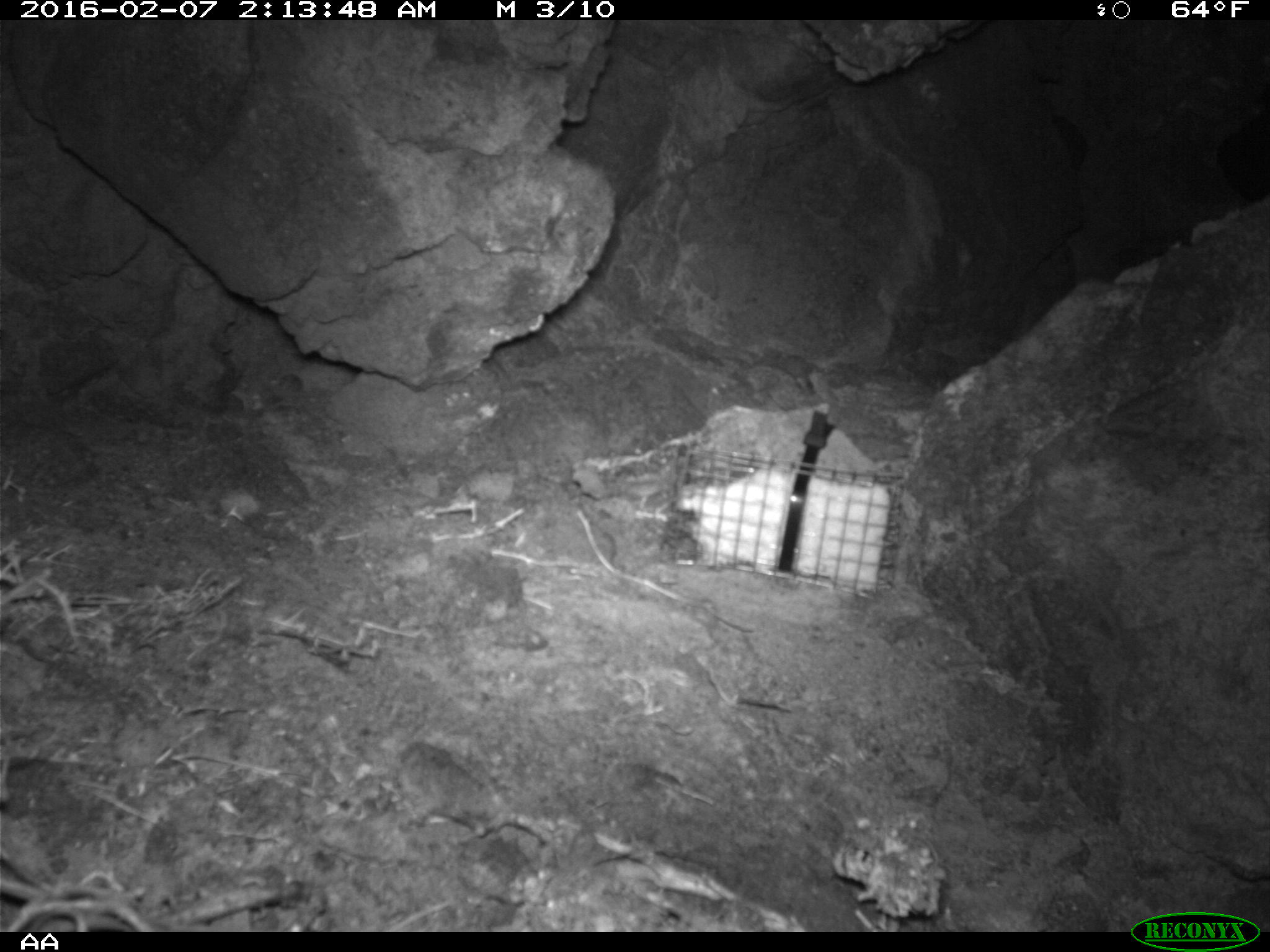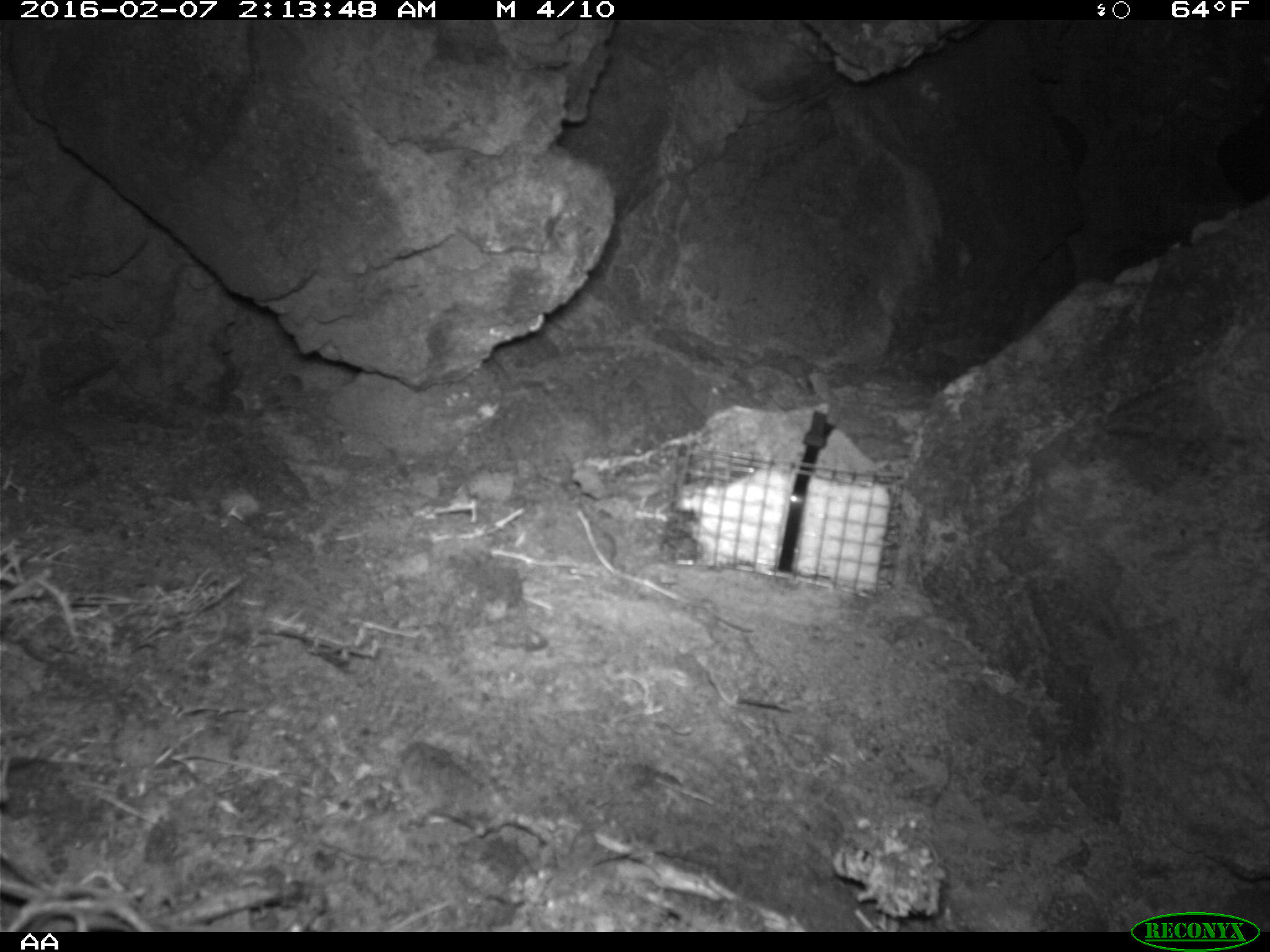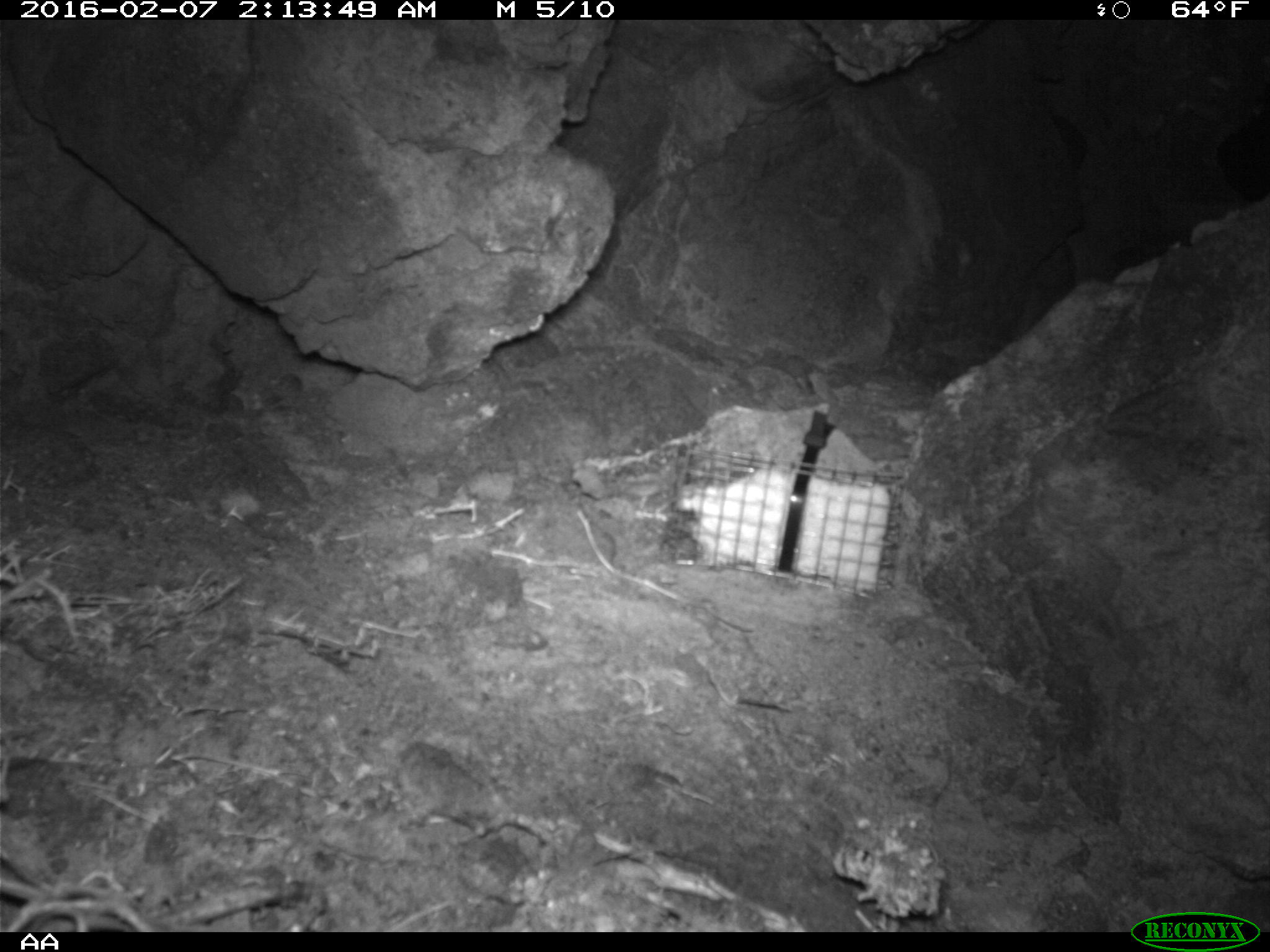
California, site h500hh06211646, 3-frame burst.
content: no animal present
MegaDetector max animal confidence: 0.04